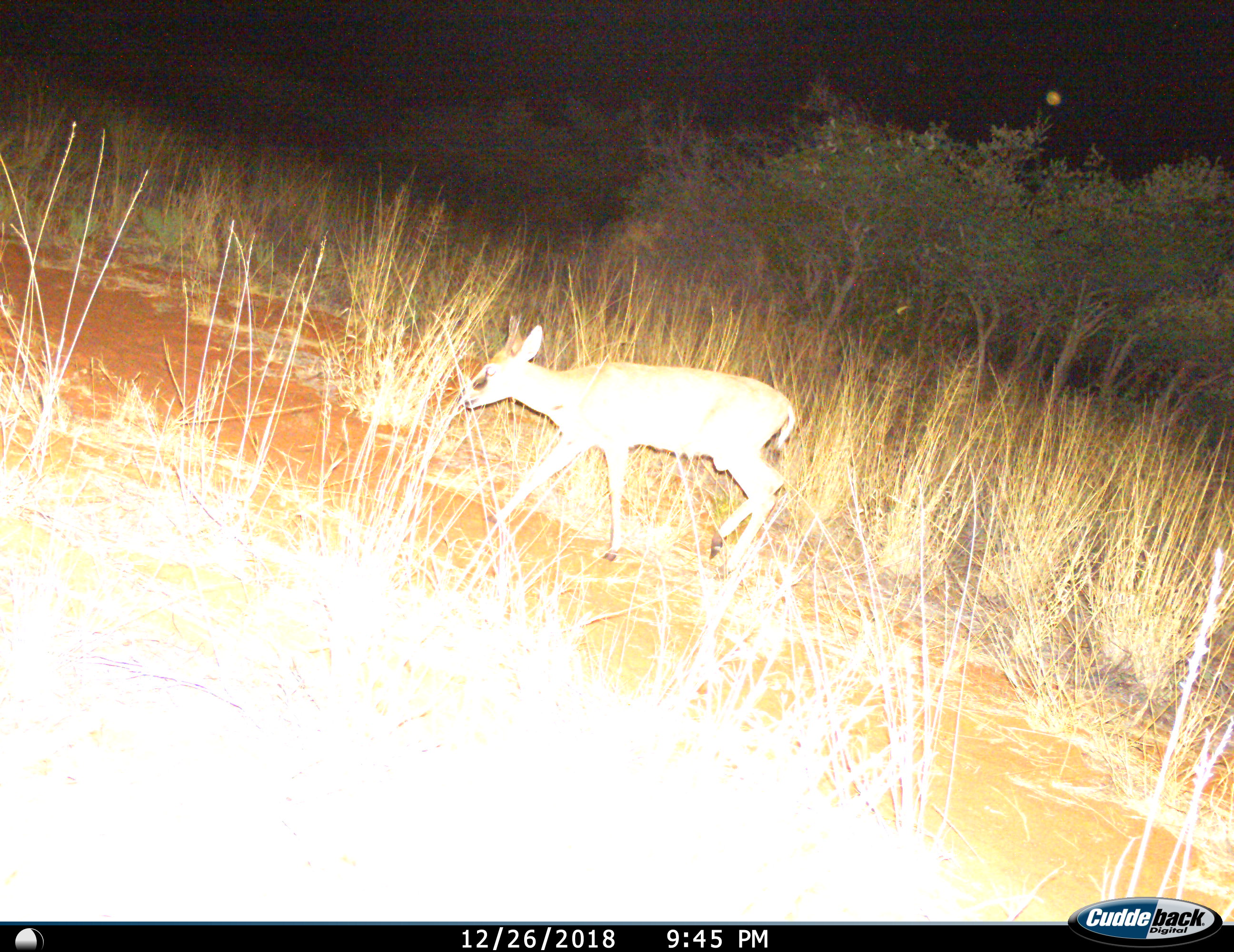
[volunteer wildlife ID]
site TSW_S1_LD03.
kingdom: Animalia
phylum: Chordata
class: Mammalia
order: Artiodactyla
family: Bovidae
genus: Sylvicapra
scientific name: Sylvicapra grimmia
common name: common duiker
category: duikercommongrey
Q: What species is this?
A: Duikercommongrey (common duiker) (Sylvicapra grimmia).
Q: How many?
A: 1.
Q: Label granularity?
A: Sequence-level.